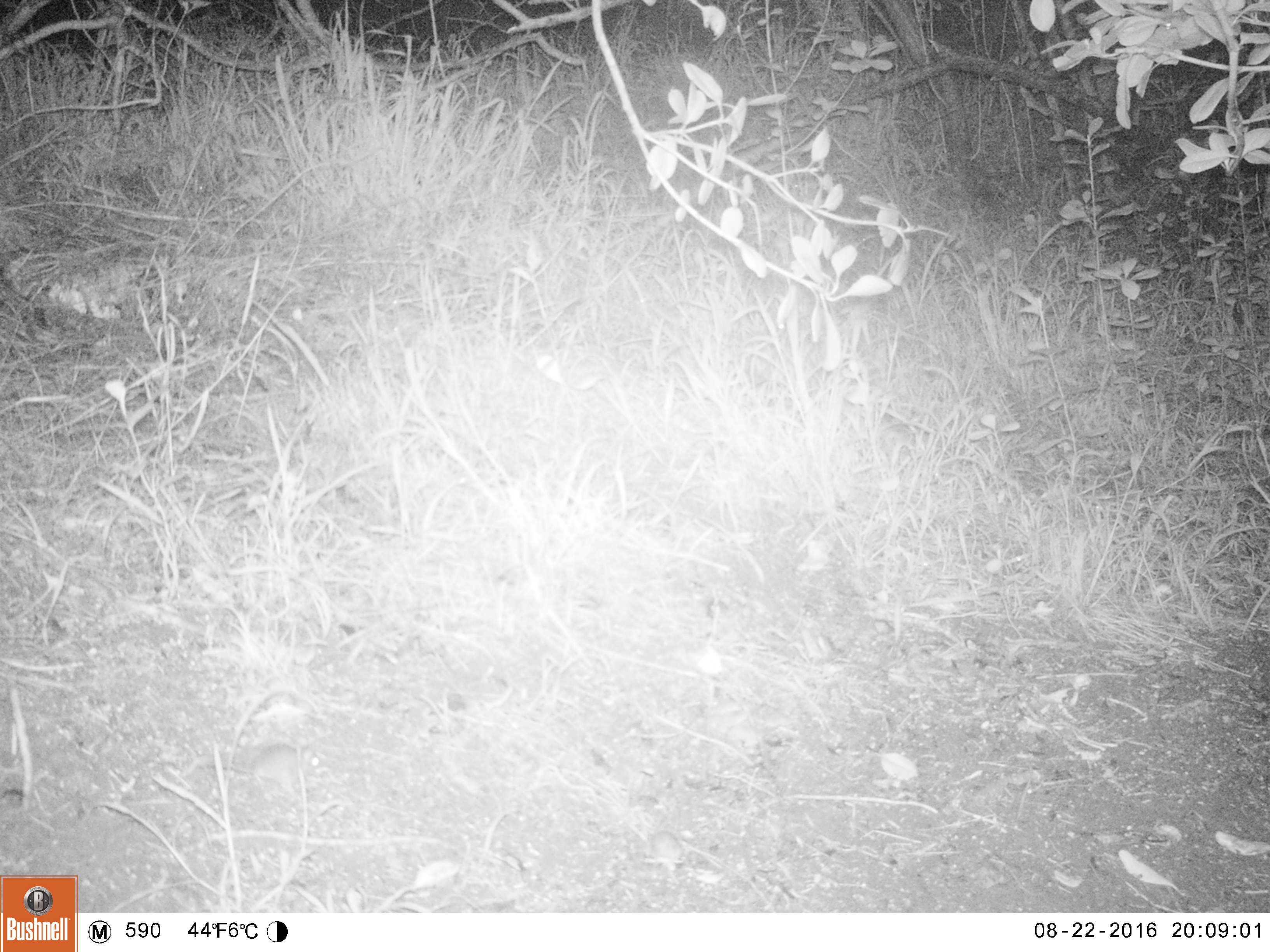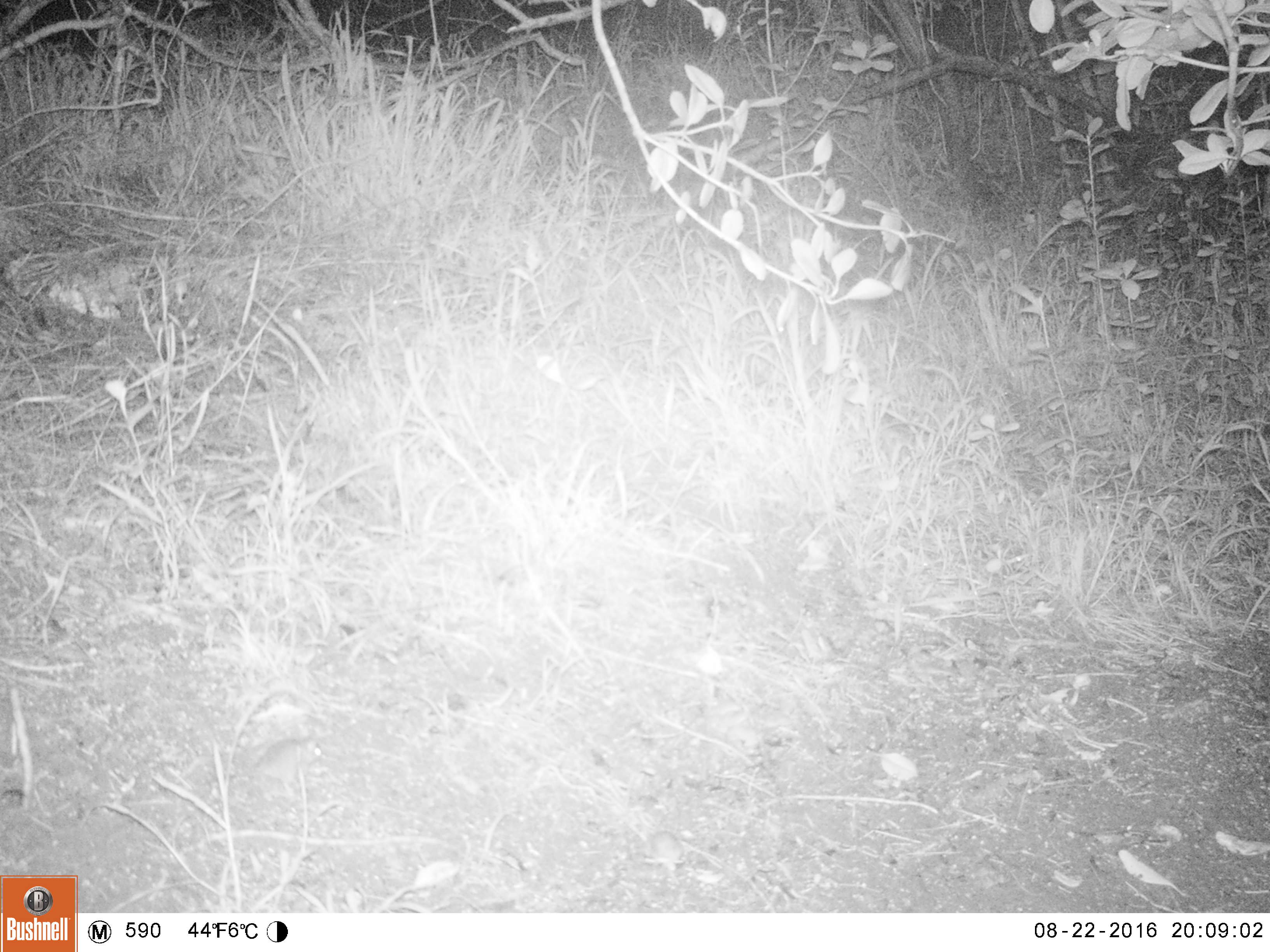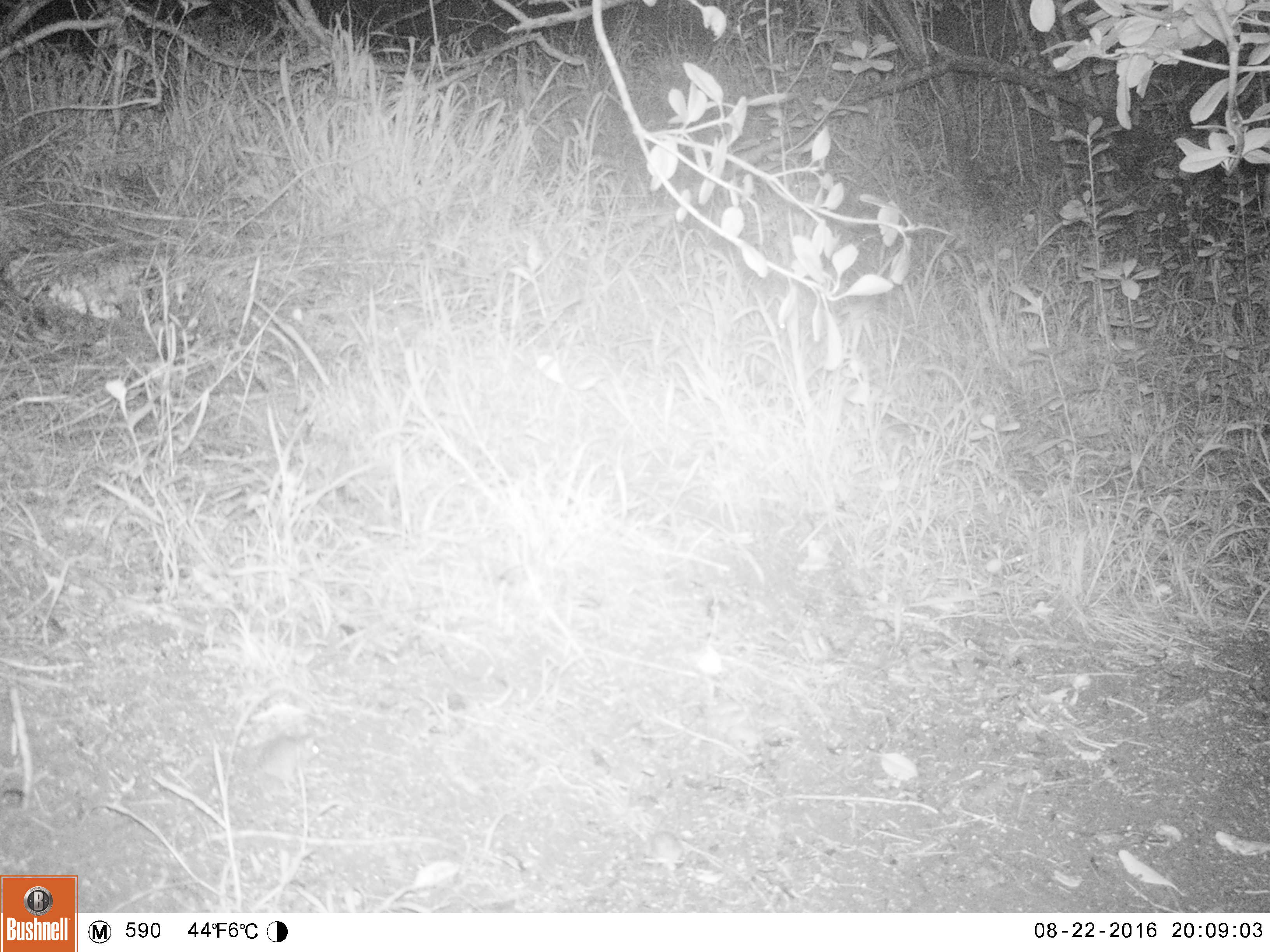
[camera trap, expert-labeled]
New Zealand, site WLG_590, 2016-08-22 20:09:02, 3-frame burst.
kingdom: Animalia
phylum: Chordata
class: Mammalia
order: Rodentia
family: Muridae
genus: Mus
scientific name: Mus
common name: mouse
Mouse (Mus).